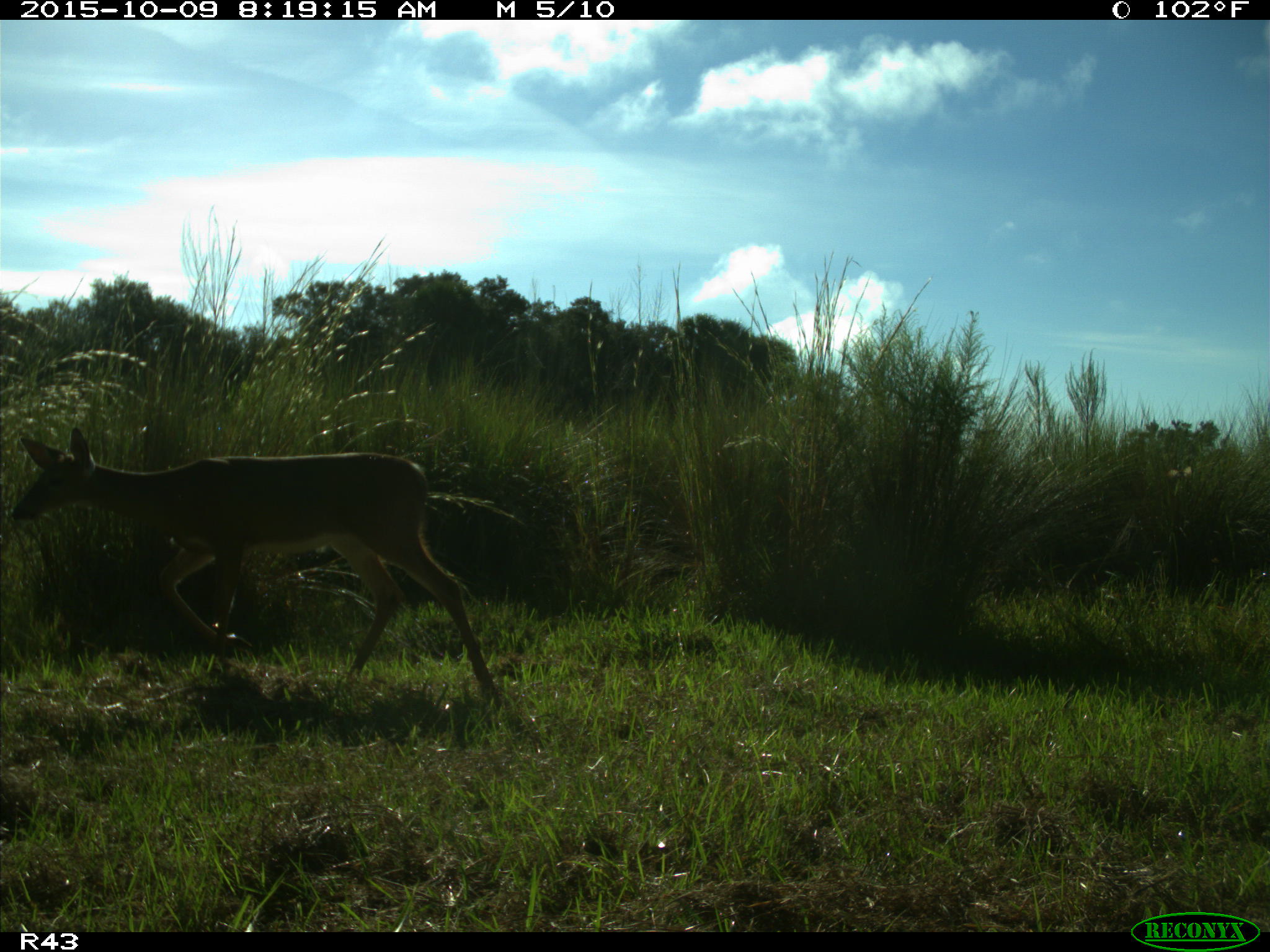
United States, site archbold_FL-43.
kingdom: Animalia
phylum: Chordata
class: Mammalia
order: Artiodactyla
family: Cervidae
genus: Odocoileus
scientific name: Odocoileus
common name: deer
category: unidentified deer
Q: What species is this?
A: Unidentified deer (deer) (Odocoileus).